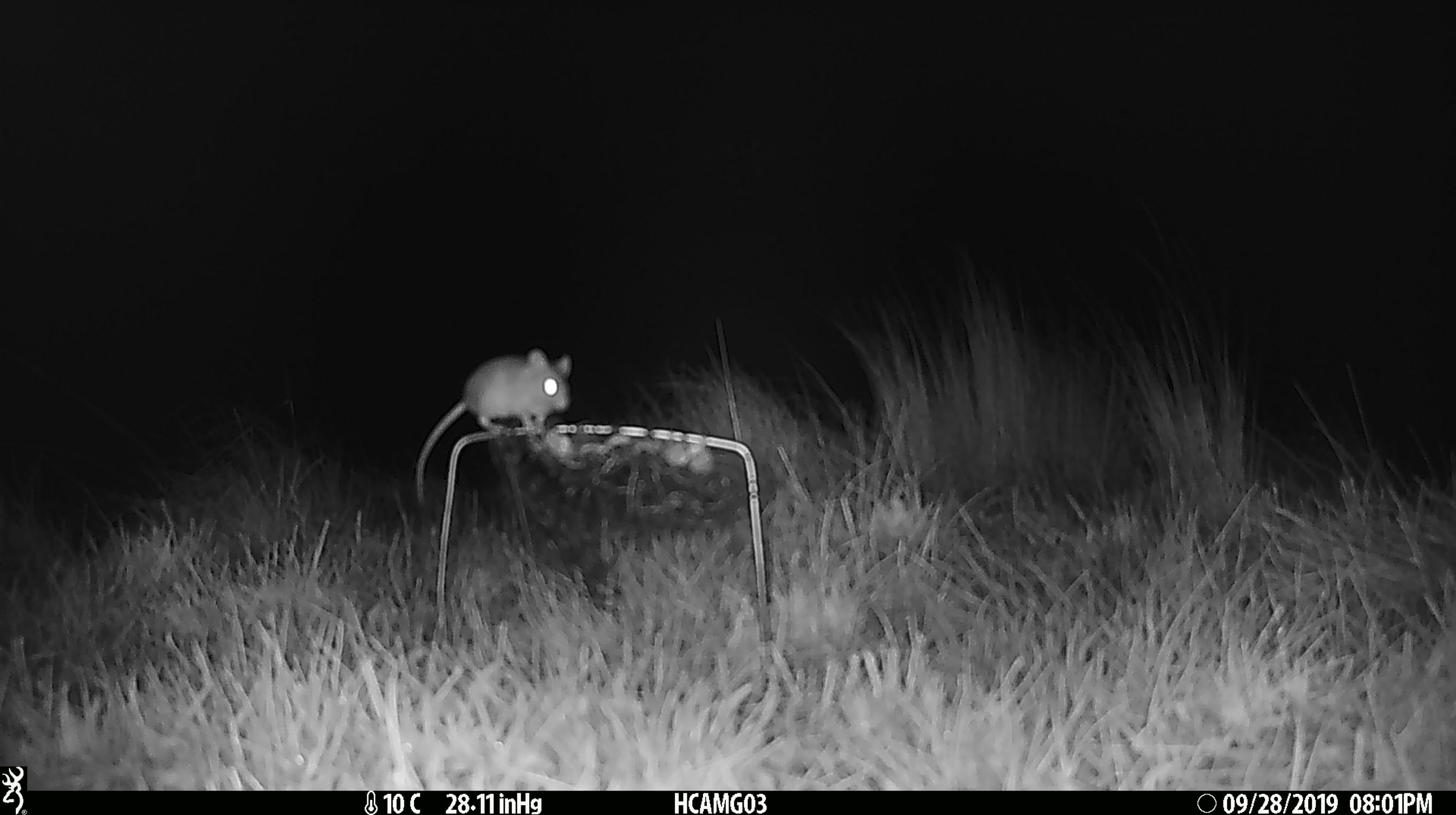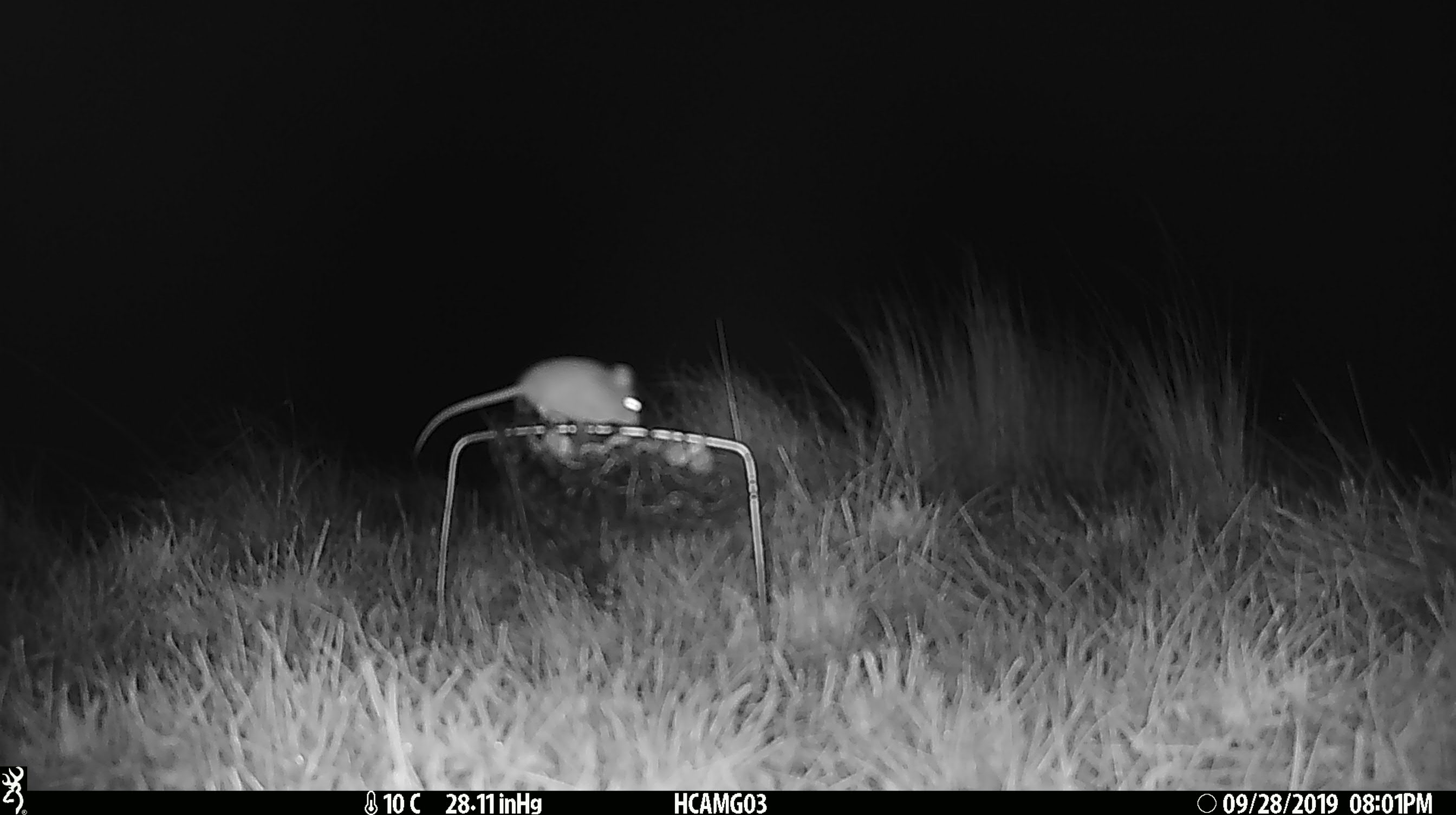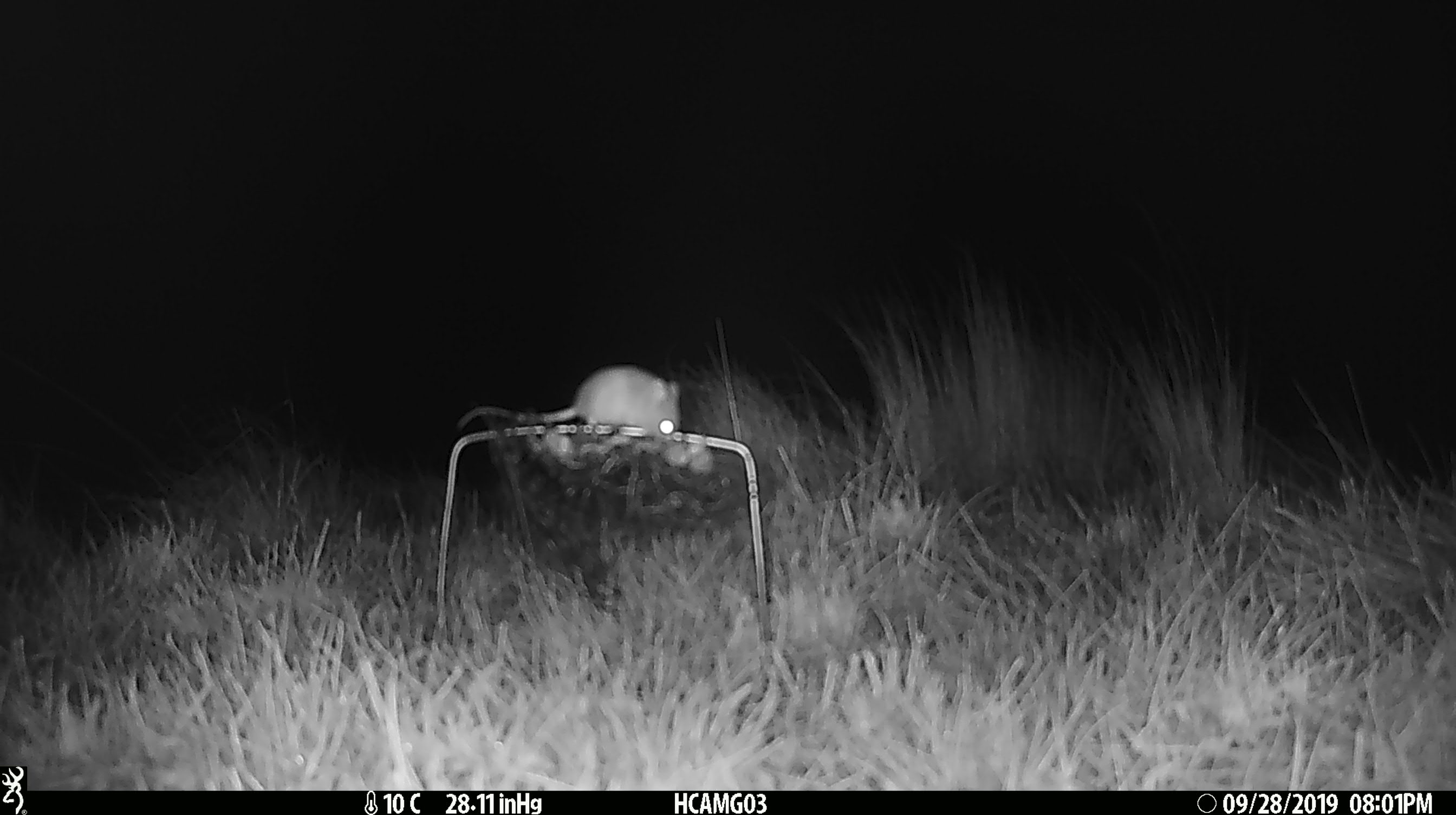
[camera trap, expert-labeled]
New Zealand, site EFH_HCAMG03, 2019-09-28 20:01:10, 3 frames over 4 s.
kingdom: Animalia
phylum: Chordata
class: Mammalia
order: Rodentia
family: Muridae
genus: Mus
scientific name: Mus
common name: mouse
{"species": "mouse (Mus)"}